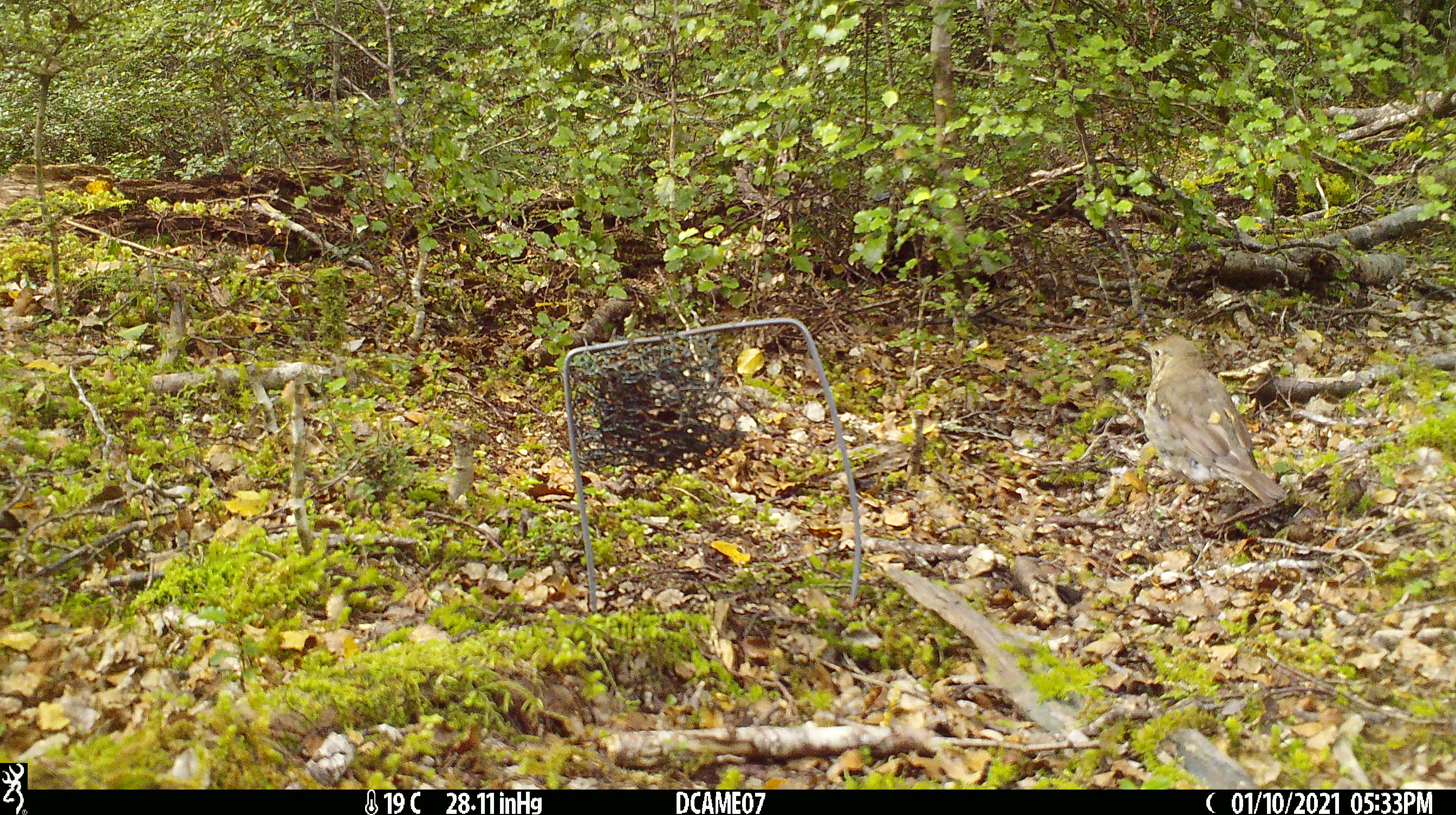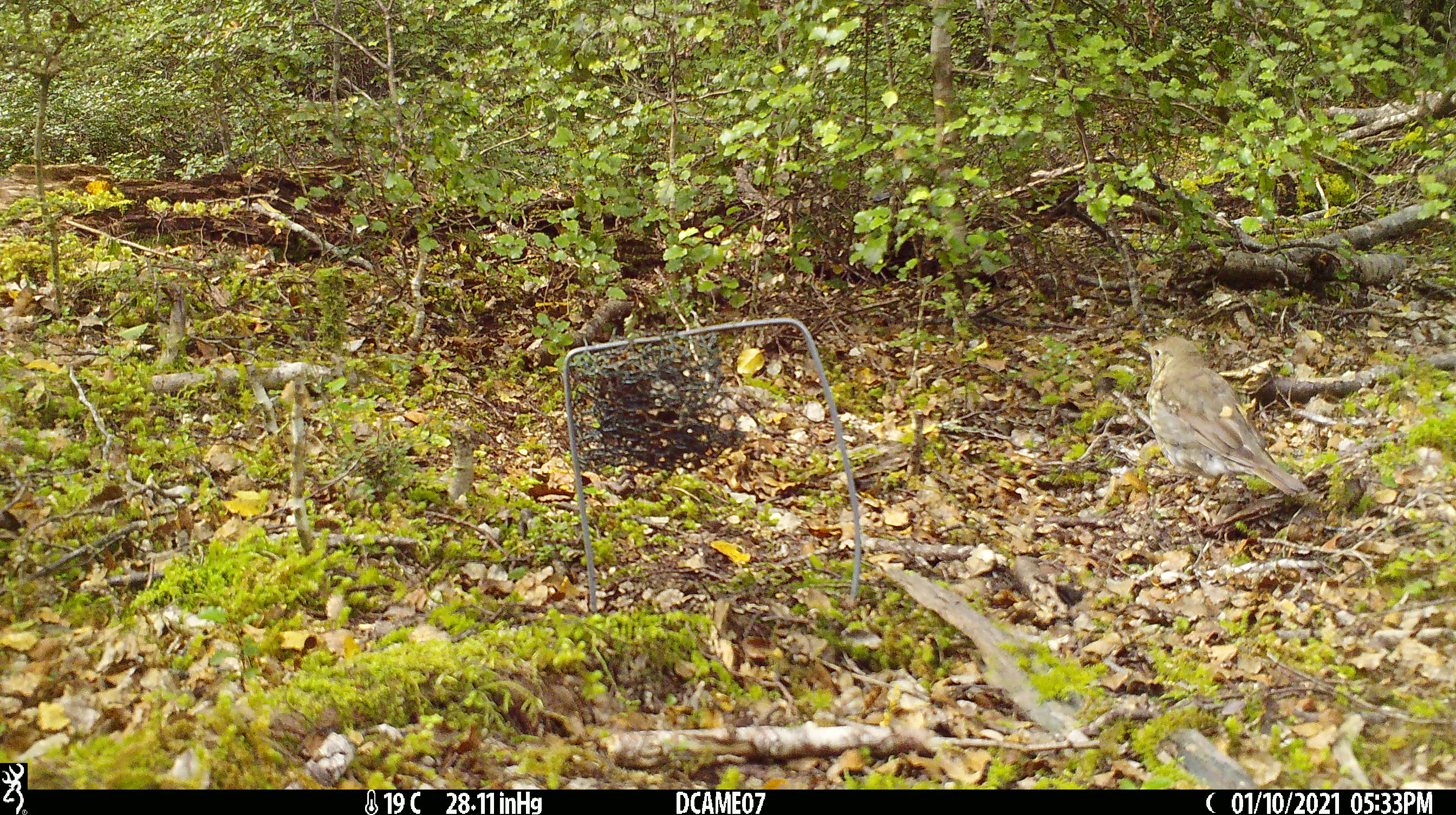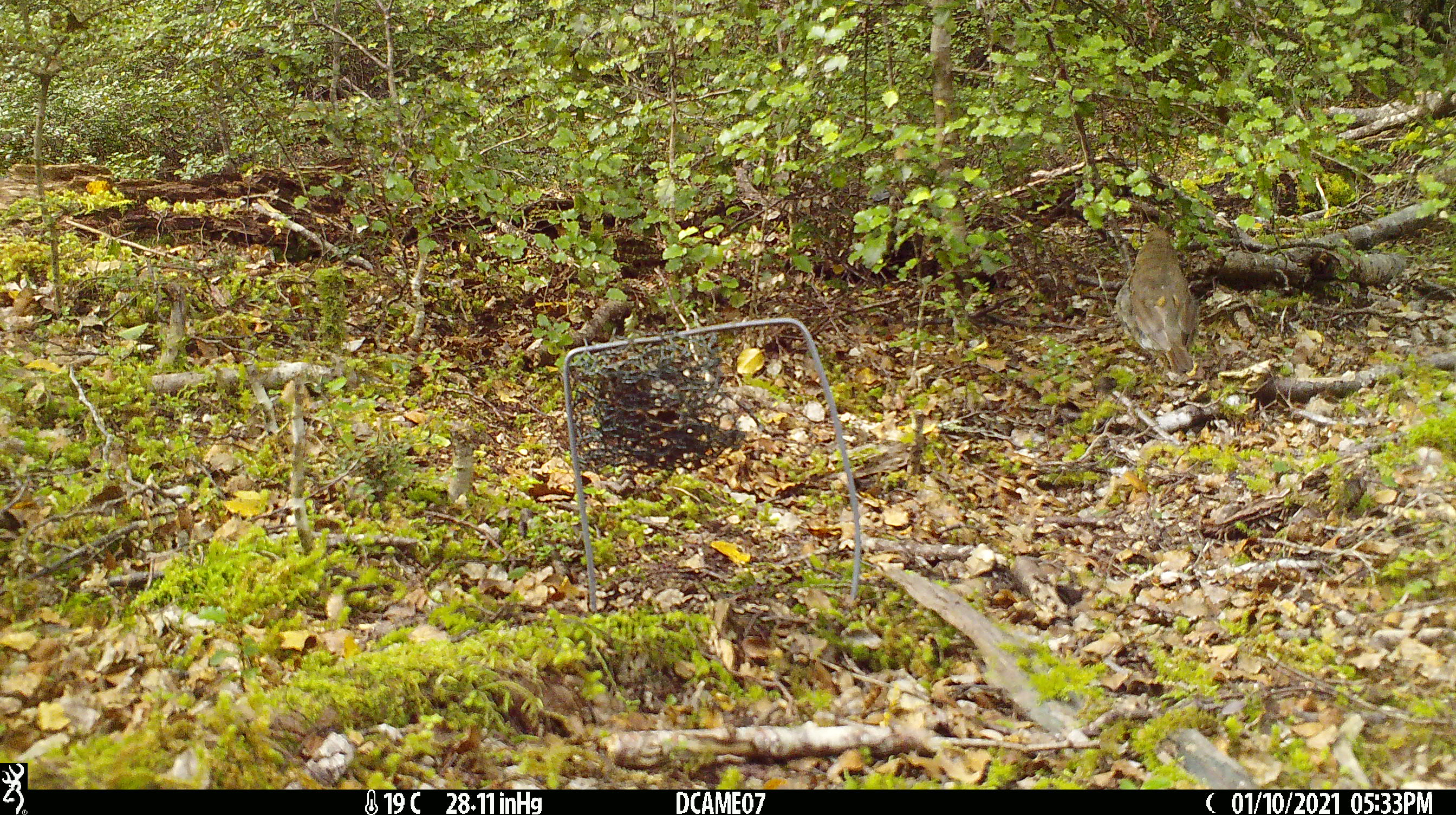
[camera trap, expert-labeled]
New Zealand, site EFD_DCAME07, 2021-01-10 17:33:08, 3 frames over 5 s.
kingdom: Animalia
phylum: Chordata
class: Aves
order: Passeriformes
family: Turdidae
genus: Turdus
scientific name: Turdus philomelos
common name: song thrush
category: thrush